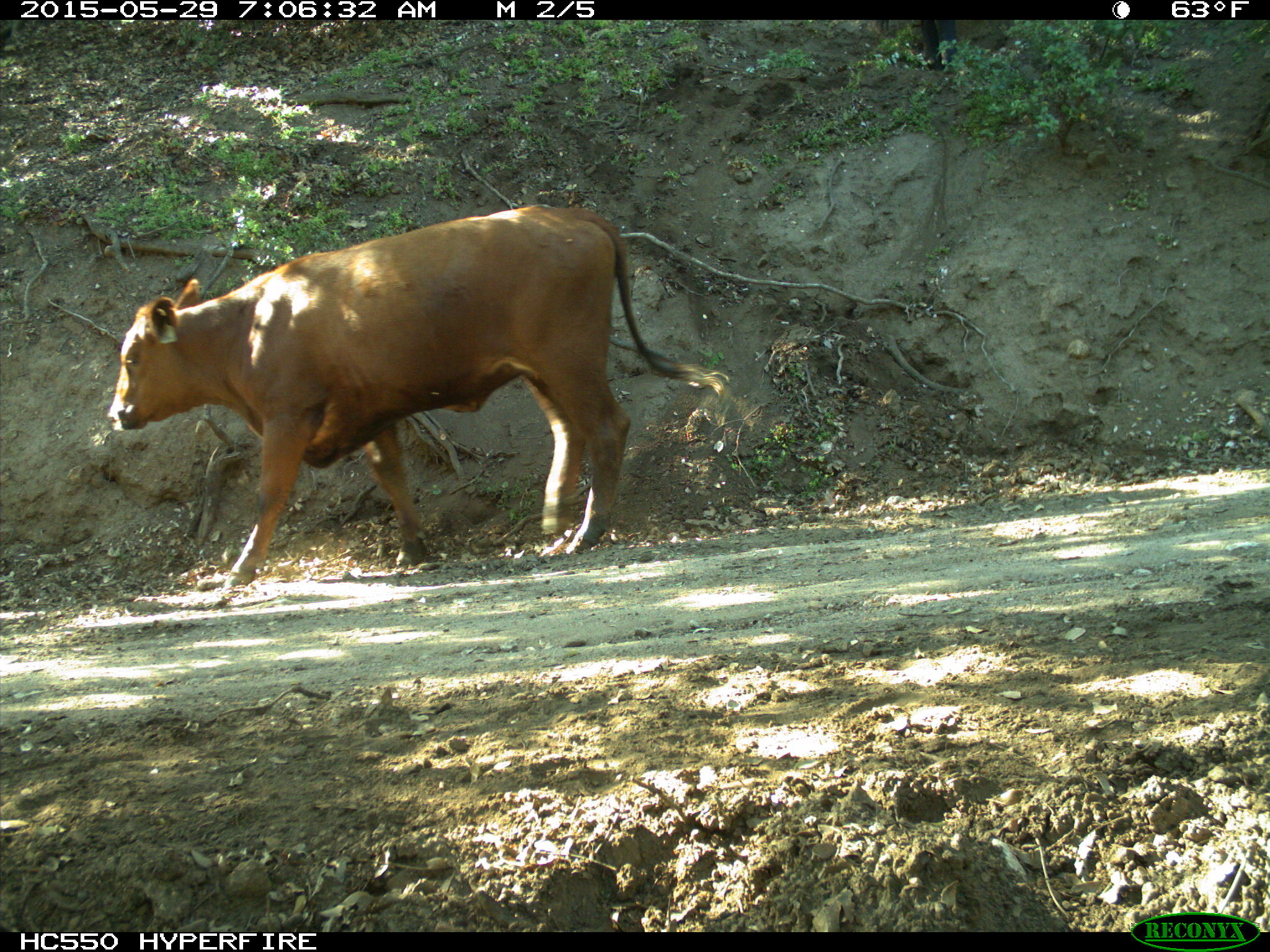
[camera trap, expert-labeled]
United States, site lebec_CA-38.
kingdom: Animalia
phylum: Chordata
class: Mammalia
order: Artiodactyla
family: Bovidae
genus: Bos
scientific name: Bos taurus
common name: domestic cow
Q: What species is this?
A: Bos taurus (domestic cow).